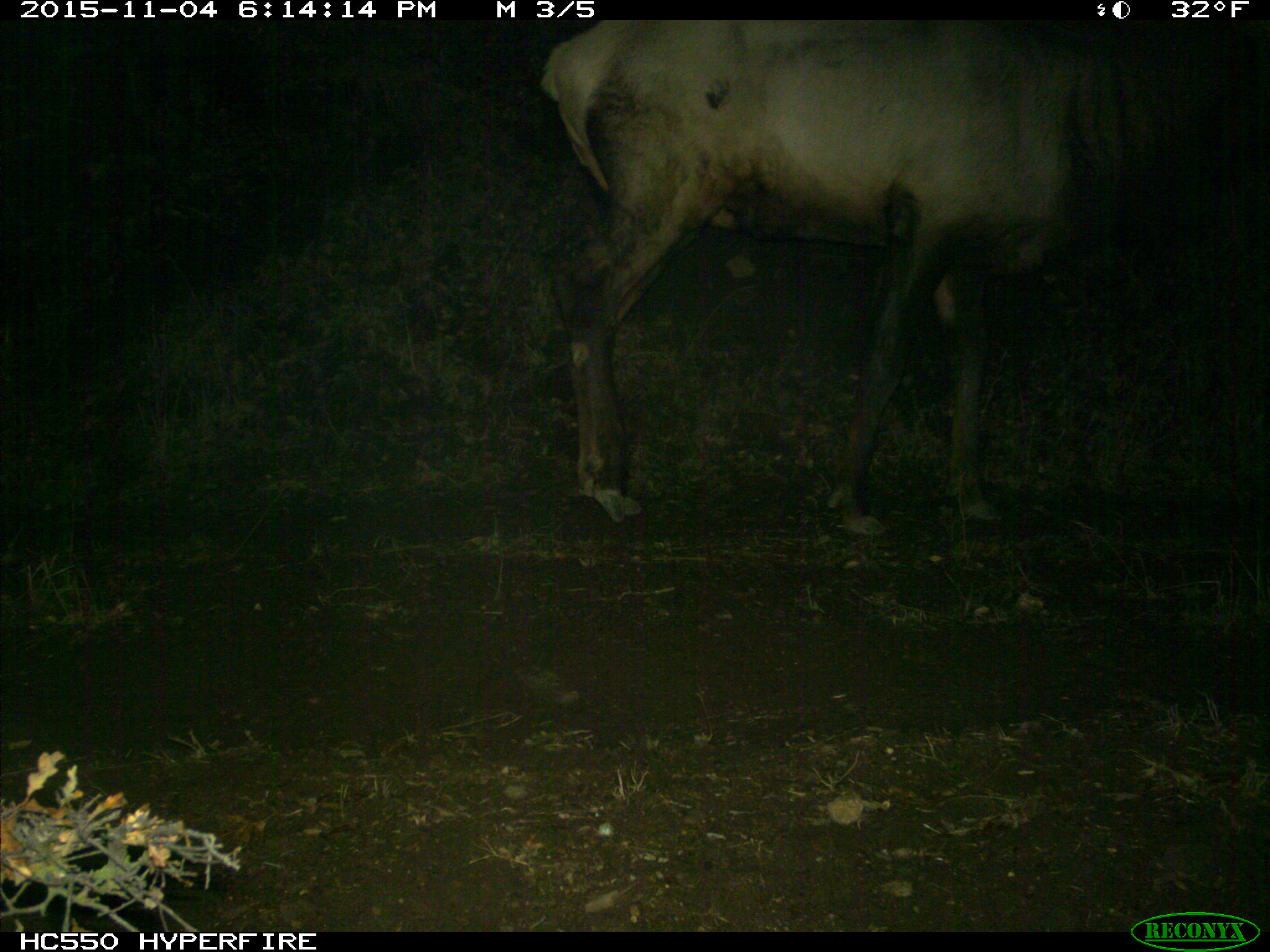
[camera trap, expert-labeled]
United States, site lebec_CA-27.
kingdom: Animalia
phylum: Chordata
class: Mammalia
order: Artiodactyla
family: Cervidae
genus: Cervus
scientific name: Cervus canadensis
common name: elk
Cervus canadensis (elk).